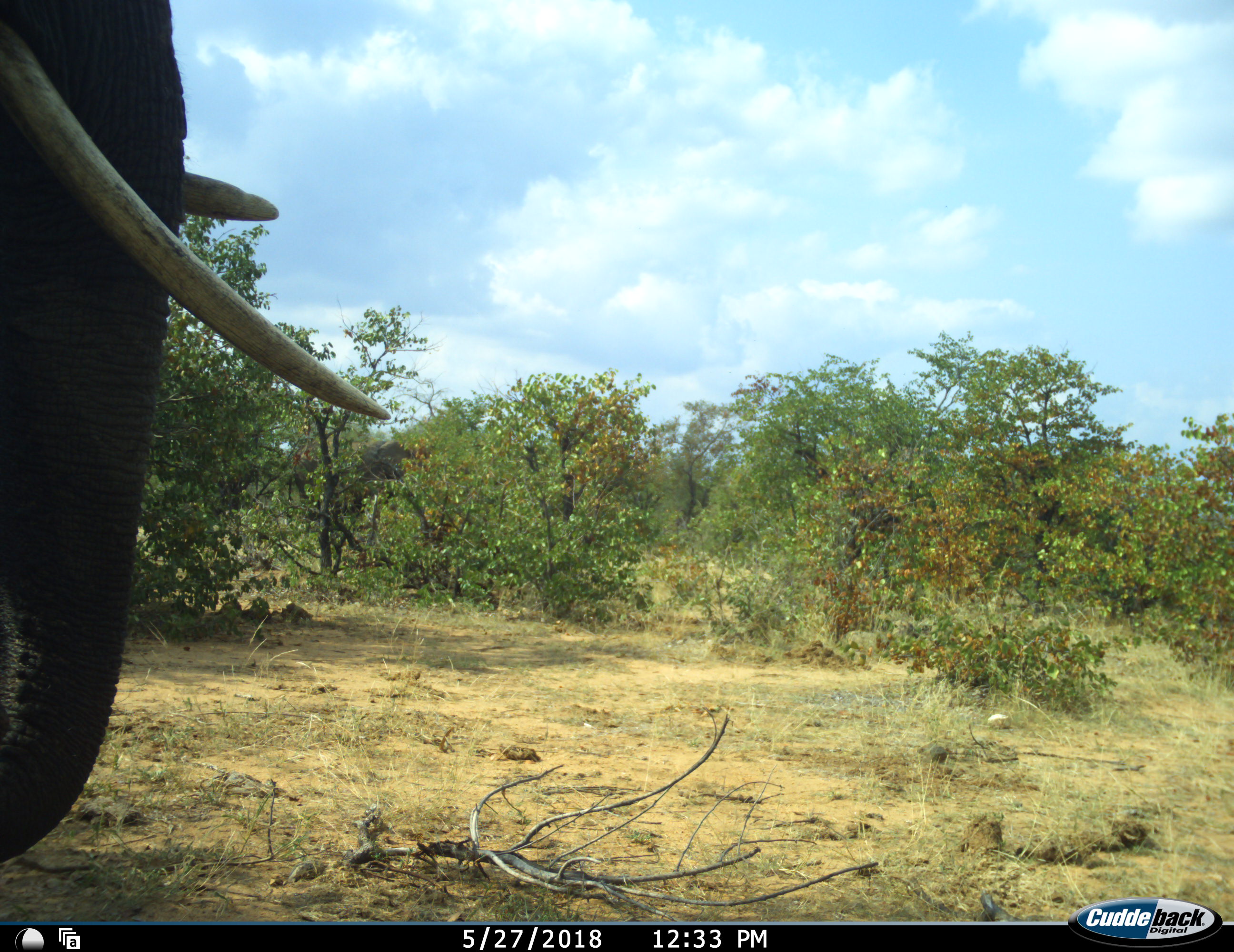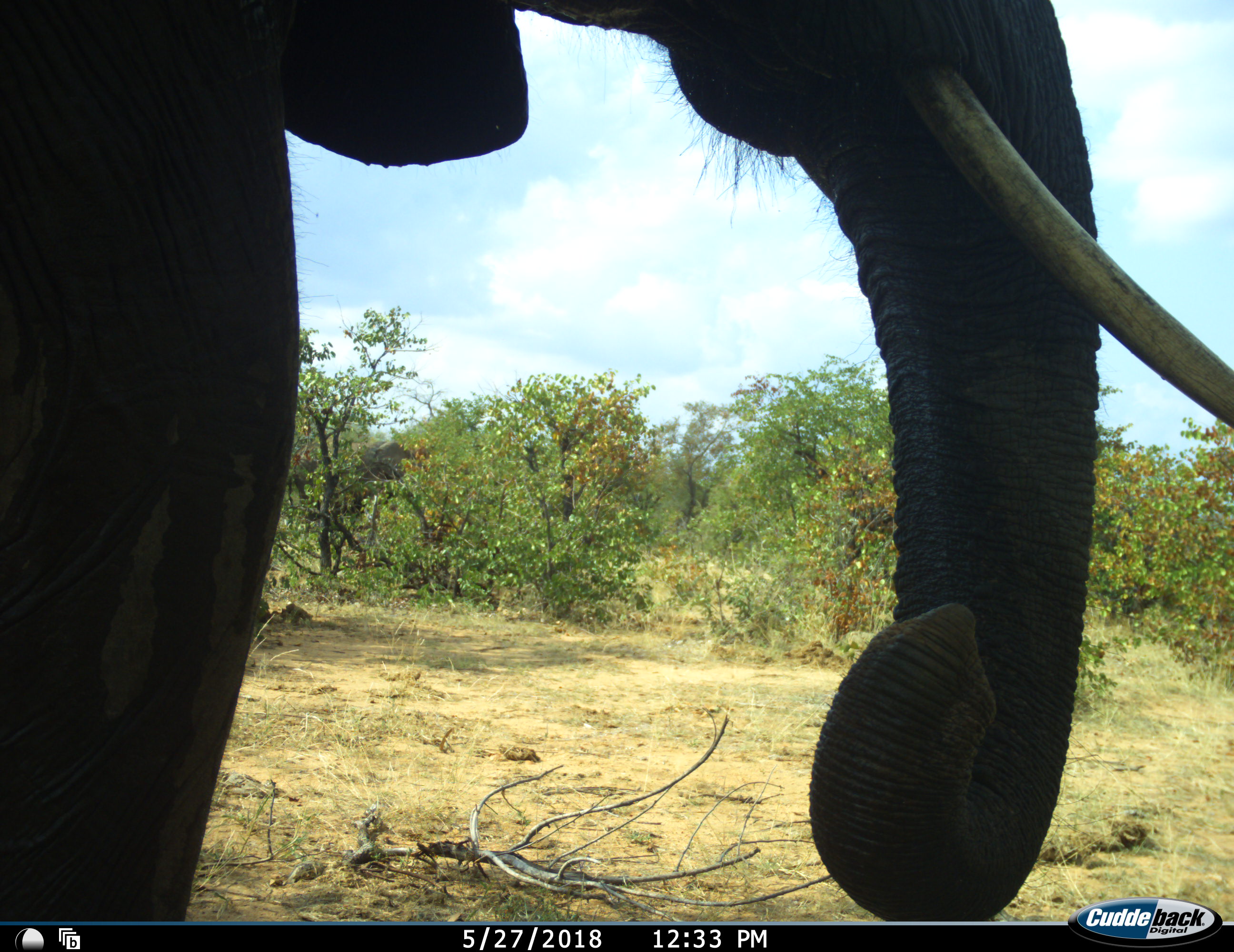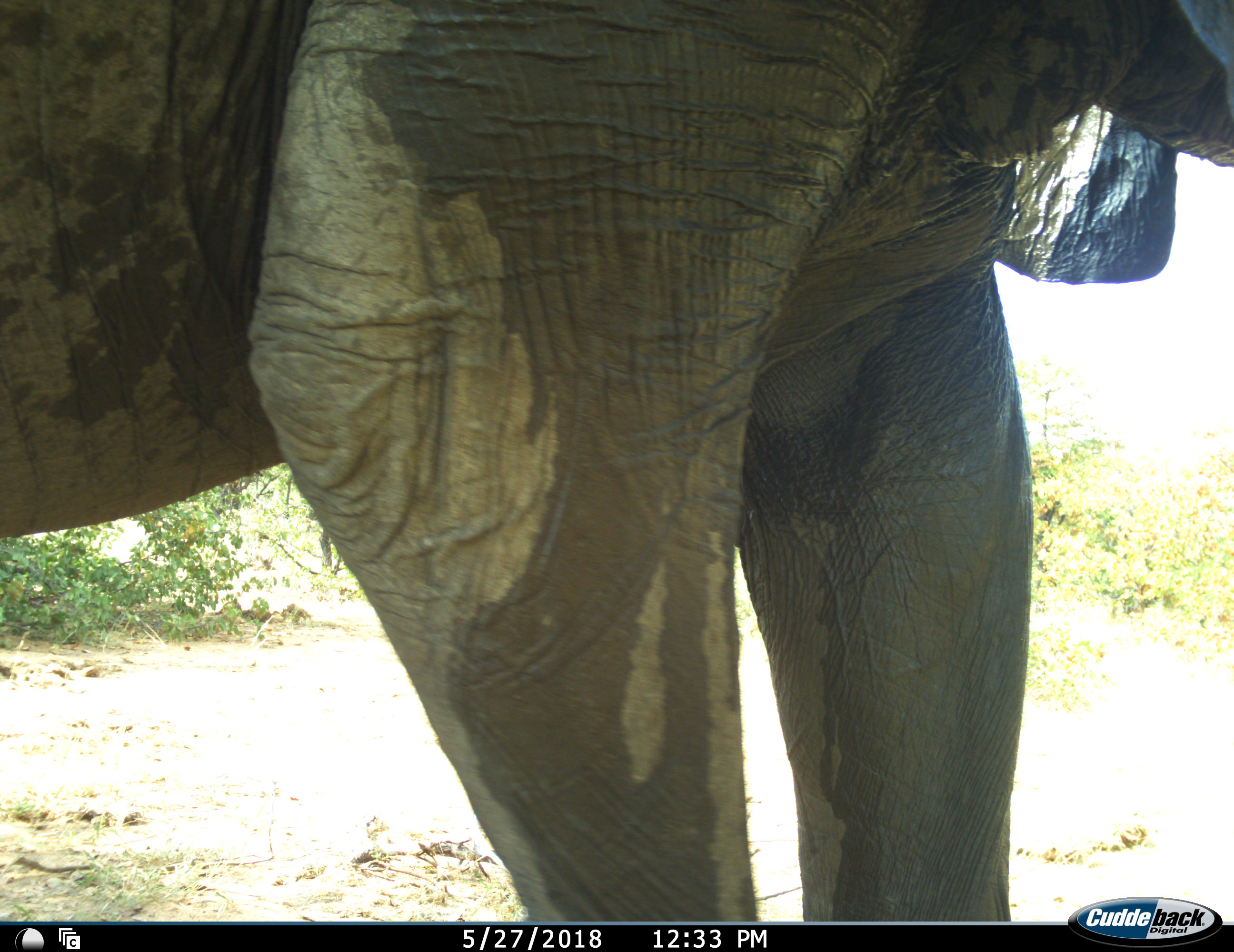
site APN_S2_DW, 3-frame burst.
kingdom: Animalia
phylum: Chordata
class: Mammalia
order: Proboscidea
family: Elephantidae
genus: Loxodonta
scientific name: Loxodonta africana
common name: african bush elephant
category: elephant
Elephant (african bush elephant) (Loxodonta africana), count 1. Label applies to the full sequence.